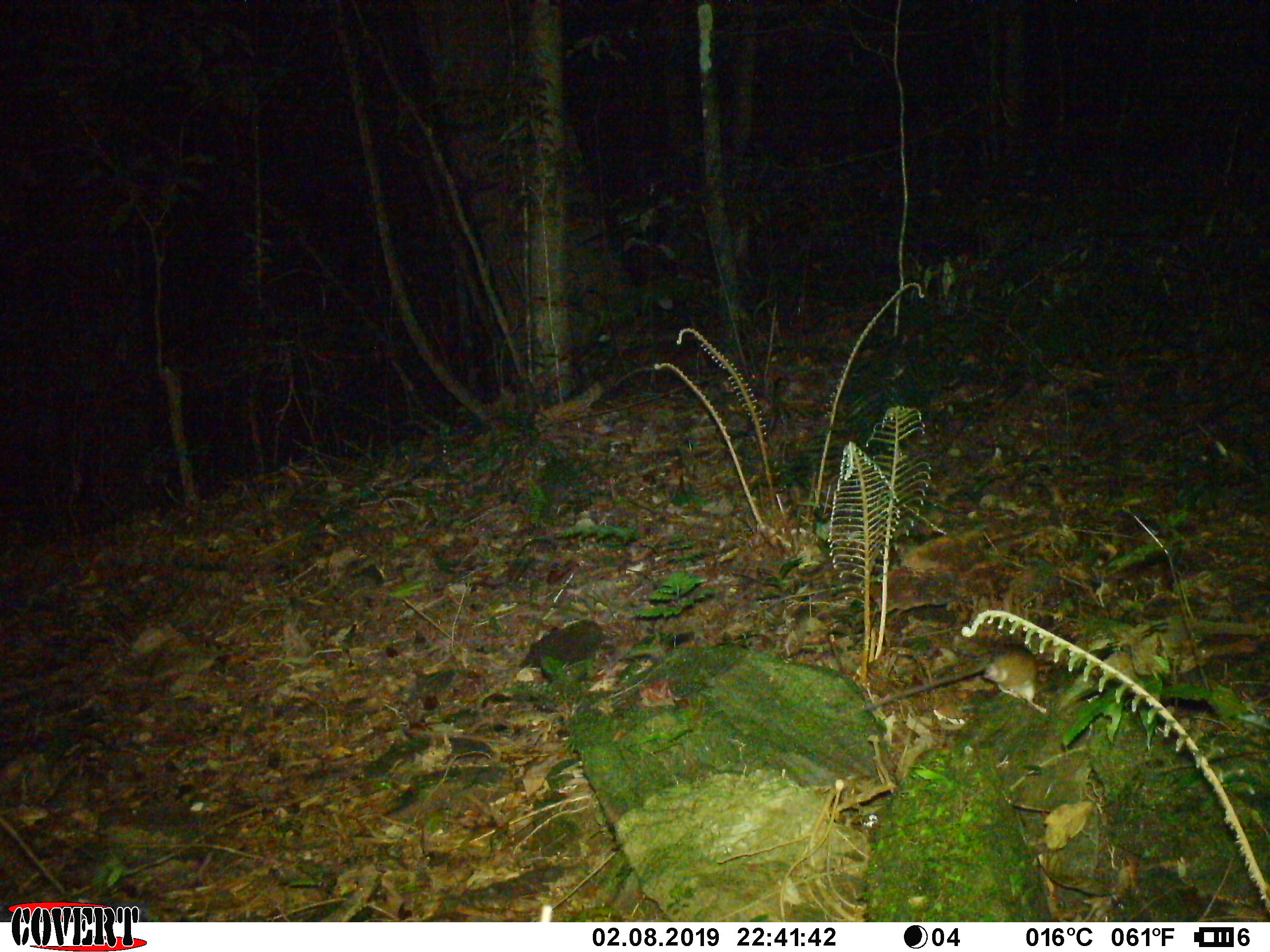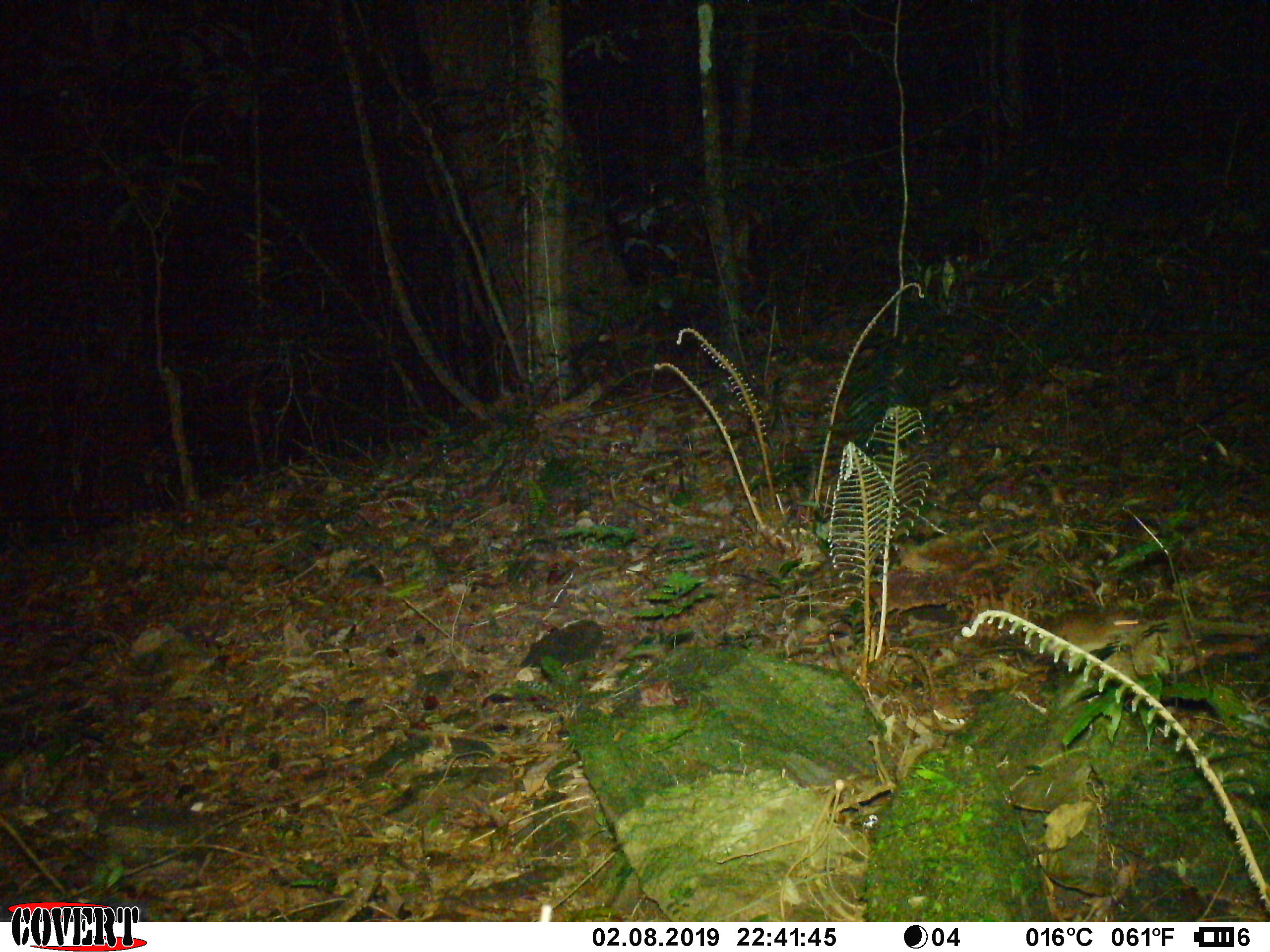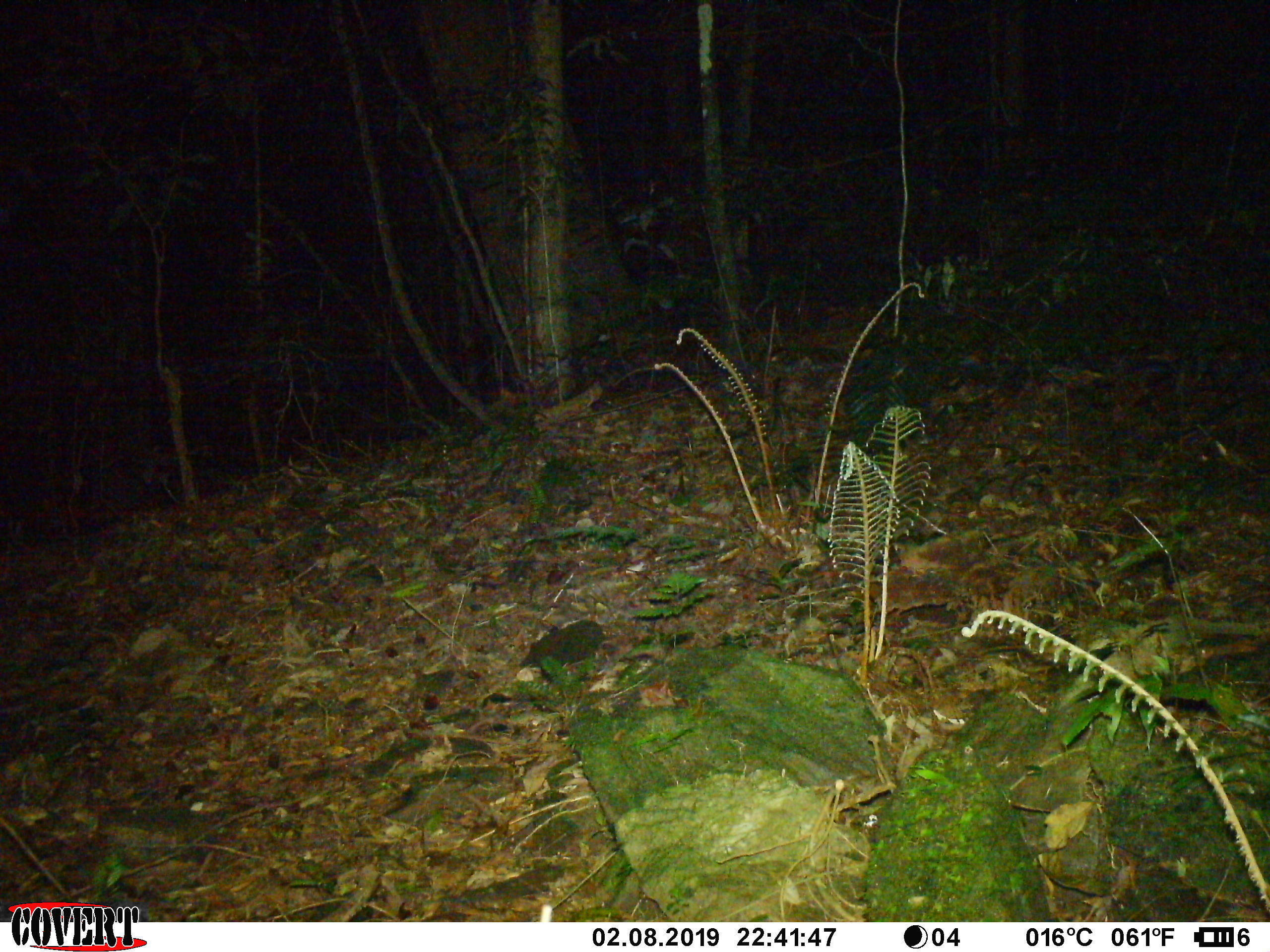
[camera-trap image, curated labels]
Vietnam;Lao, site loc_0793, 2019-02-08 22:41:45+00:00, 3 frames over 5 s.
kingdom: Animalia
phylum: Chordata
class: Mammalia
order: Rodentia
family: Muridae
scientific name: Muridae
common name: old-world mice and rats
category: unidentified murid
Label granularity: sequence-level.